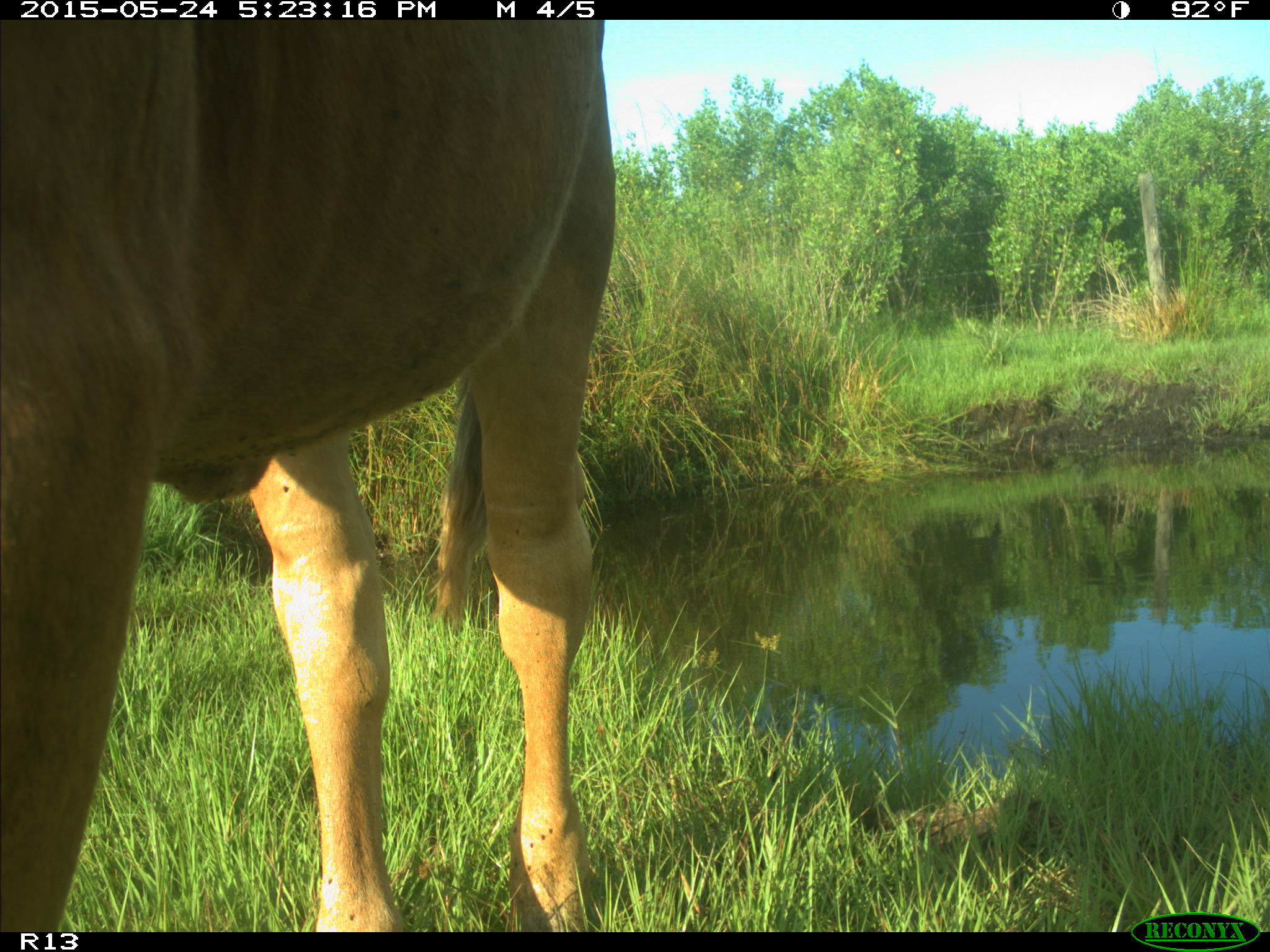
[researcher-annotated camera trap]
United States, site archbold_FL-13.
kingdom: Animalia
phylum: Chordata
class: Mammalia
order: Artiodactyla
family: Bovidae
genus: Bos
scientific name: Bos taurus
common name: domestic cow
Bos taurus (domestic cow).